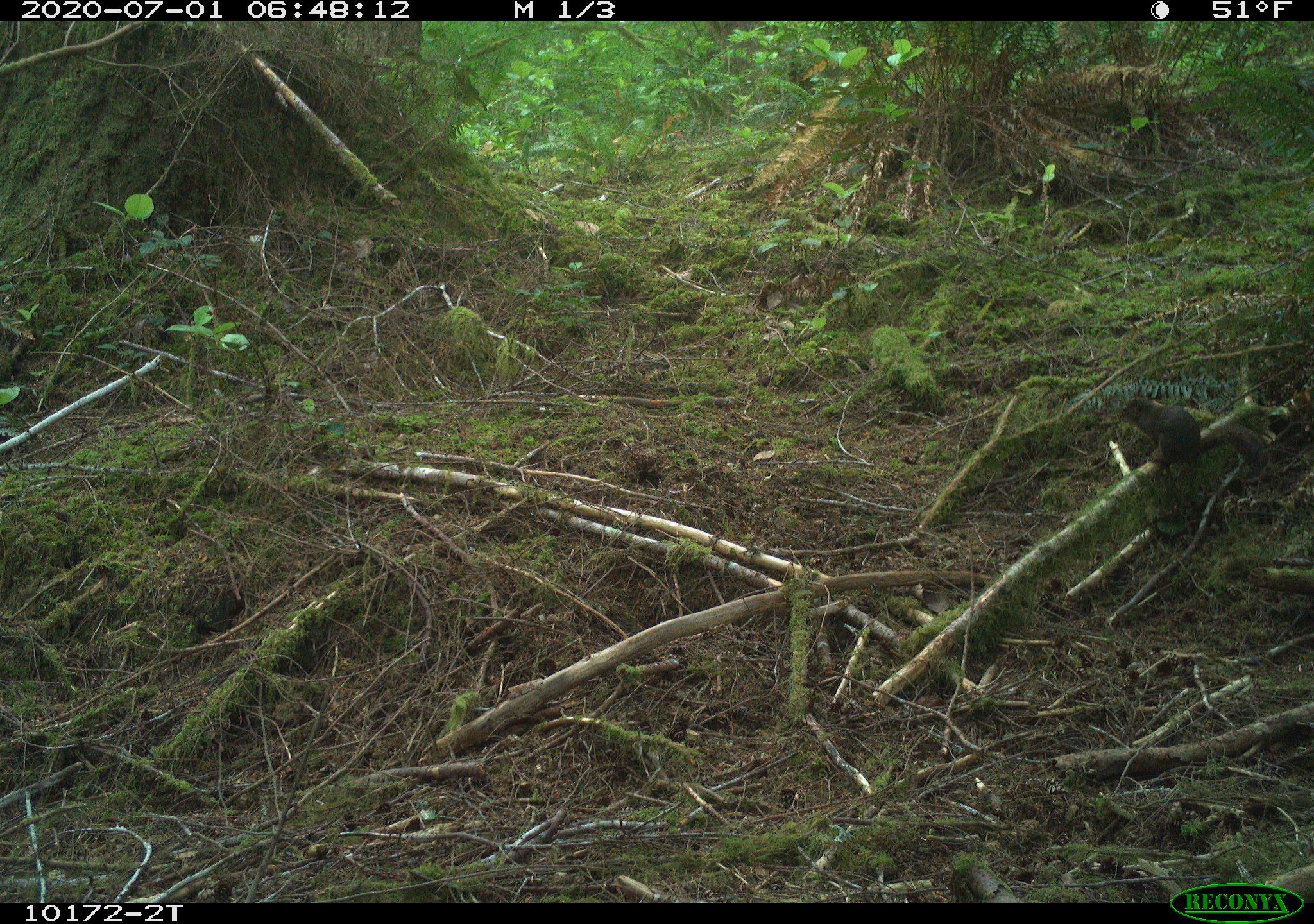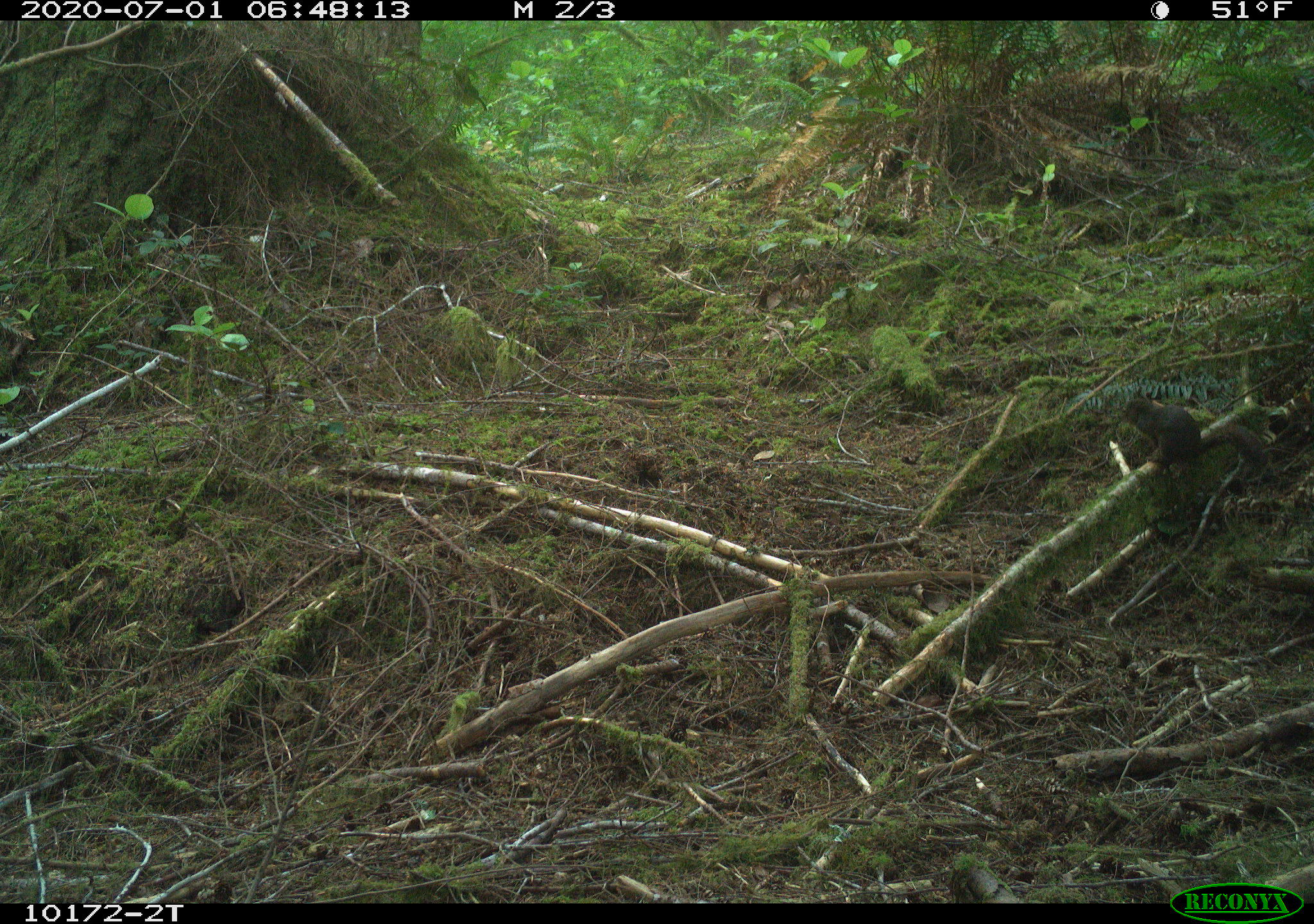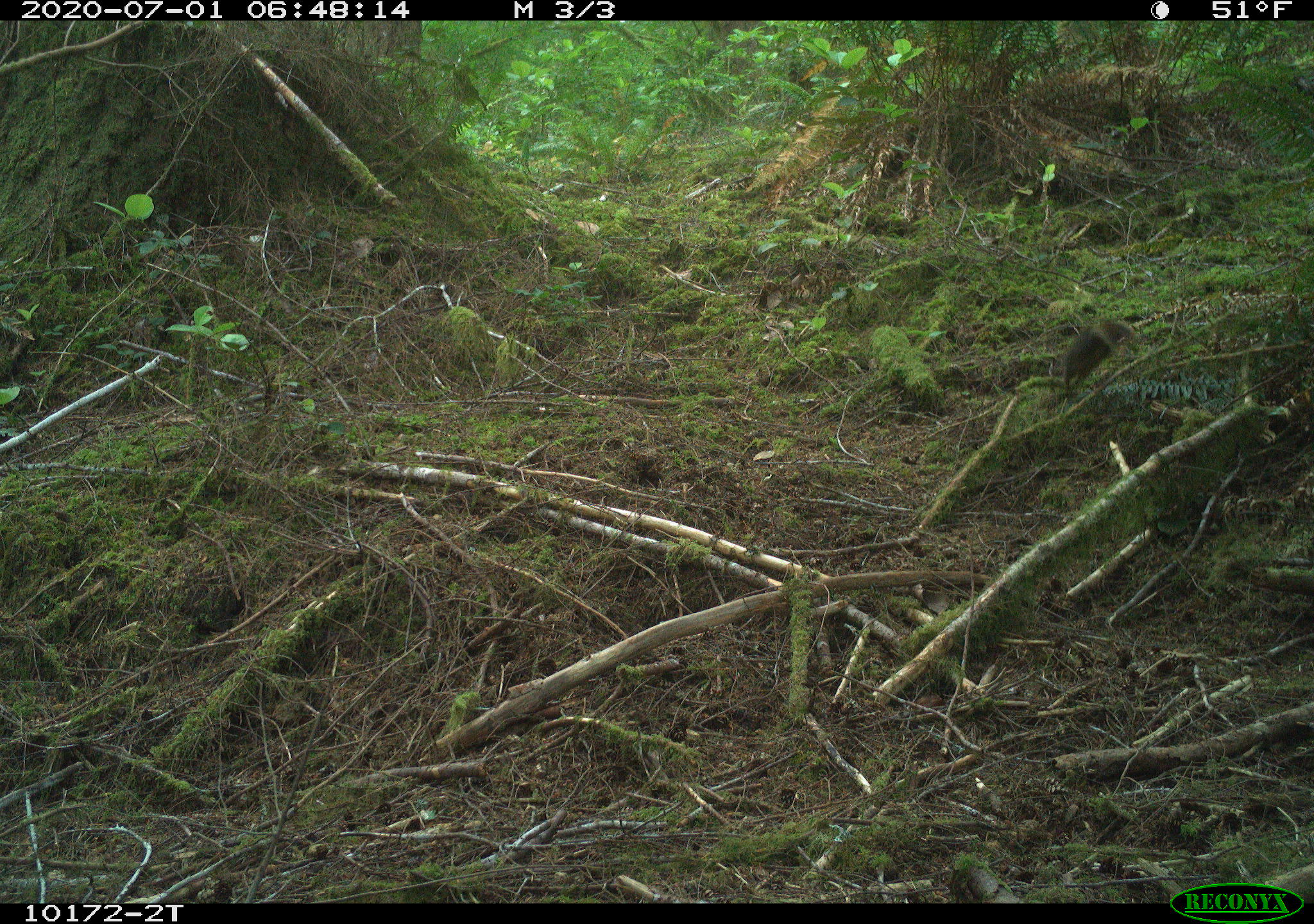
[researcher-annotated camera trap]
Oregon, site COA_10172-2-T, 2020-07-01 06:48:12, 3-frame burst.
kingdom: Animalia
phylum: Chordata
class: Mammalia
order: Rodentia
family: Sciuridae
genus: Tamiasciurus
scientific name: Tamiasciurus douglasii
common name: douglas squirrel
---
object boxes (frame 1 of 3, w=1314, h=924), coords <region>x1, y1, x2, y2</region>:
douglas squirrel: <region>1113, 391, 1273, 478</region>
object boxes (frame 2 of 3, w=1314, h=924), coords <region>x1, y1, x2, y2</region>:
douglas squirrel: <region>1119, 390, 1270, 476</region>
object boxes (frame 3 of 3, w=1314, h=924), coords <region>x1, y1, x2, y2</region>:
douglas squirrel: <region>1048, 313, 1133, 407</region>